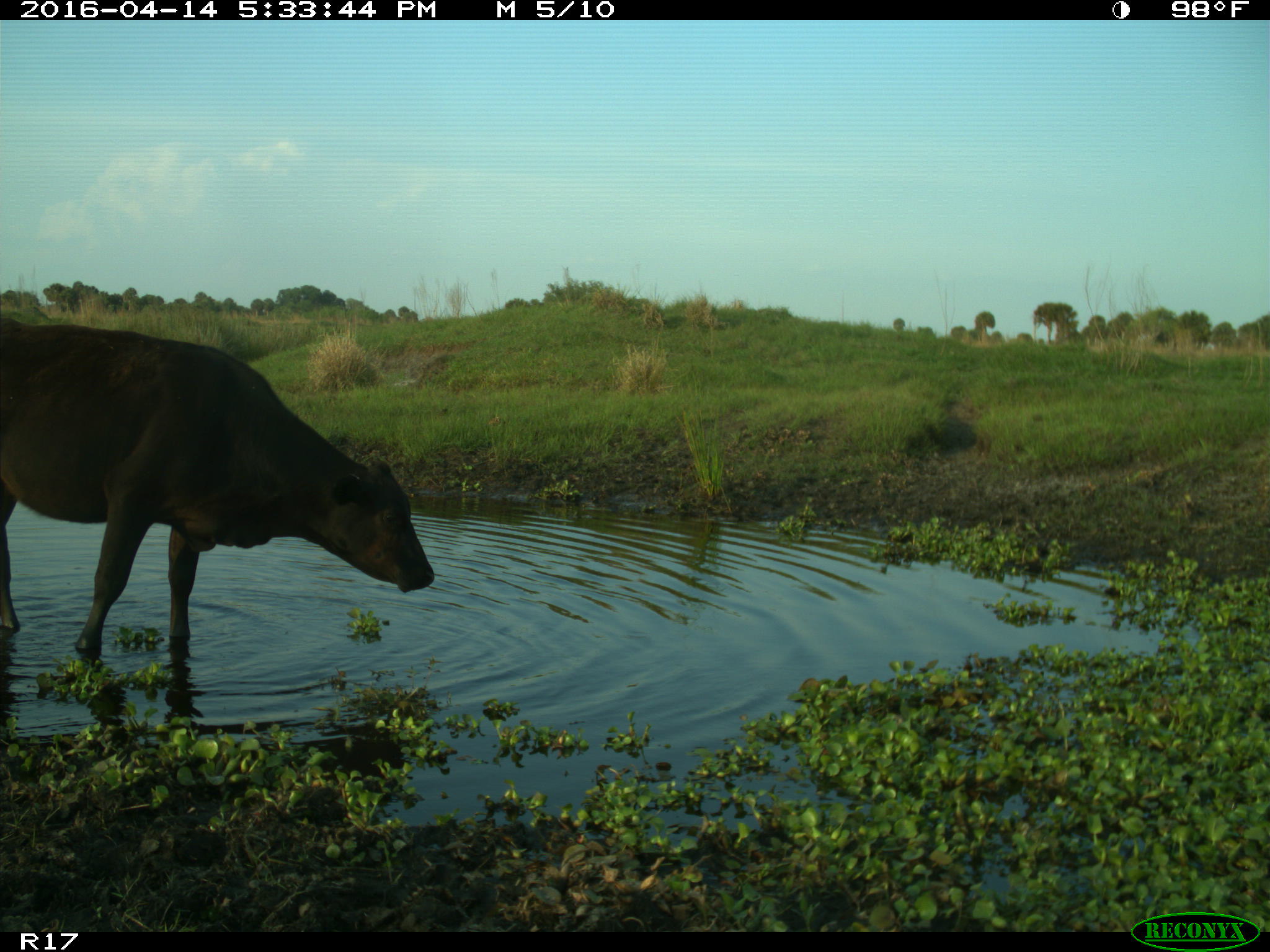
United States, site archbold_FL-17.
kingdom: Animalia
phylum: Chordata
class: Mammalia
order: Artiodactyla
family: Bovidae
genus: Bos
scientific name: Bos taurus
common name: domestic cow